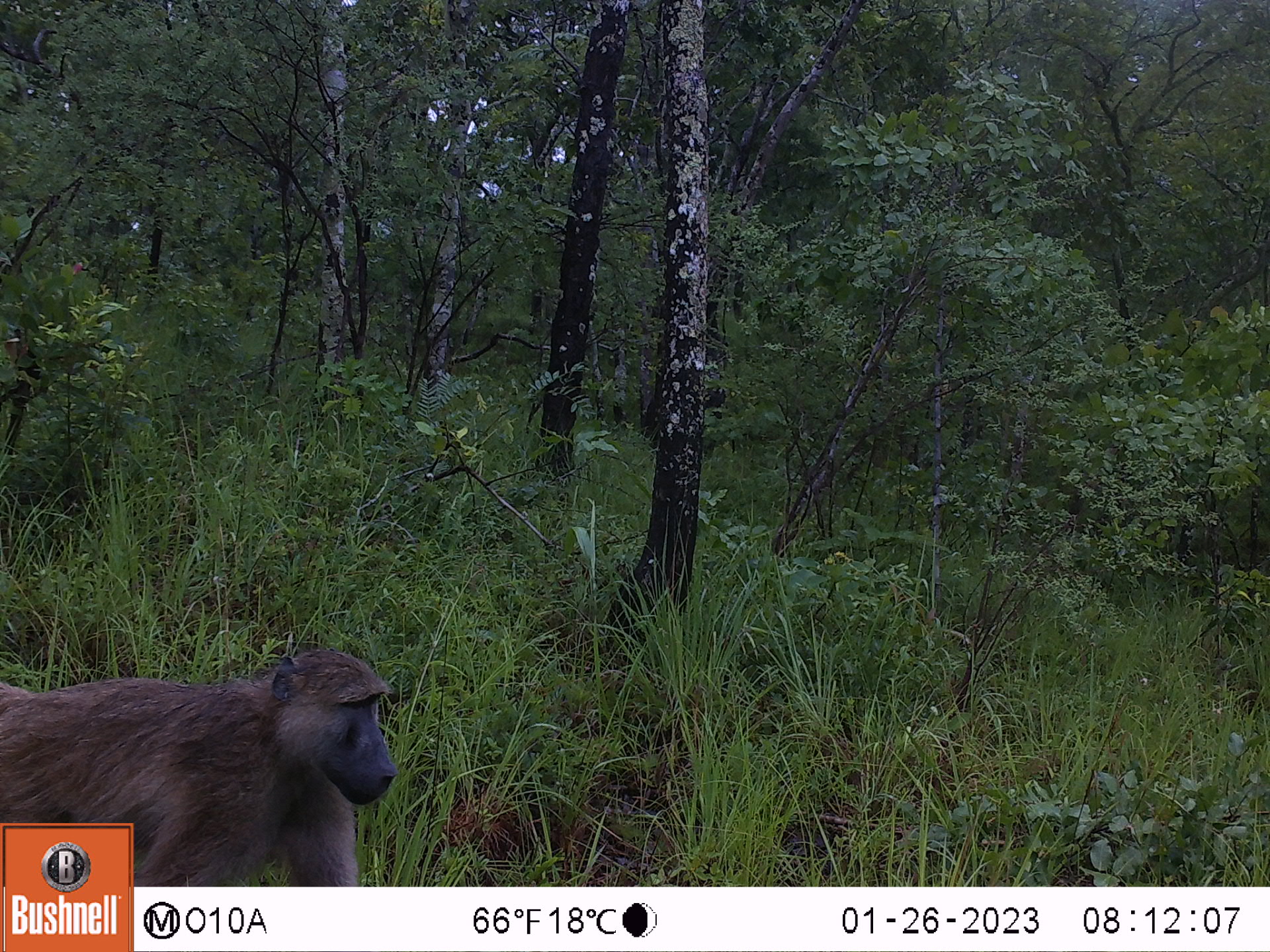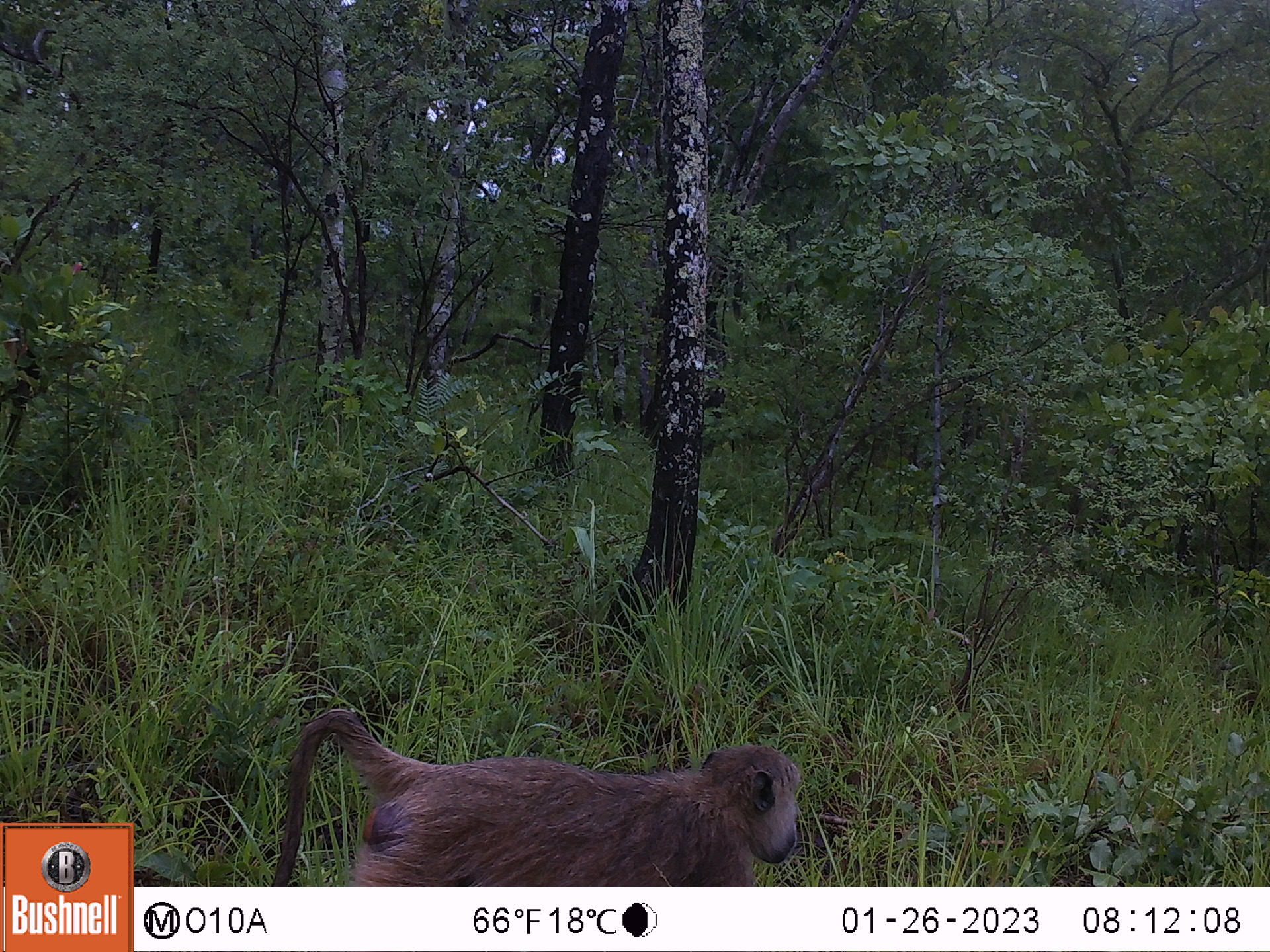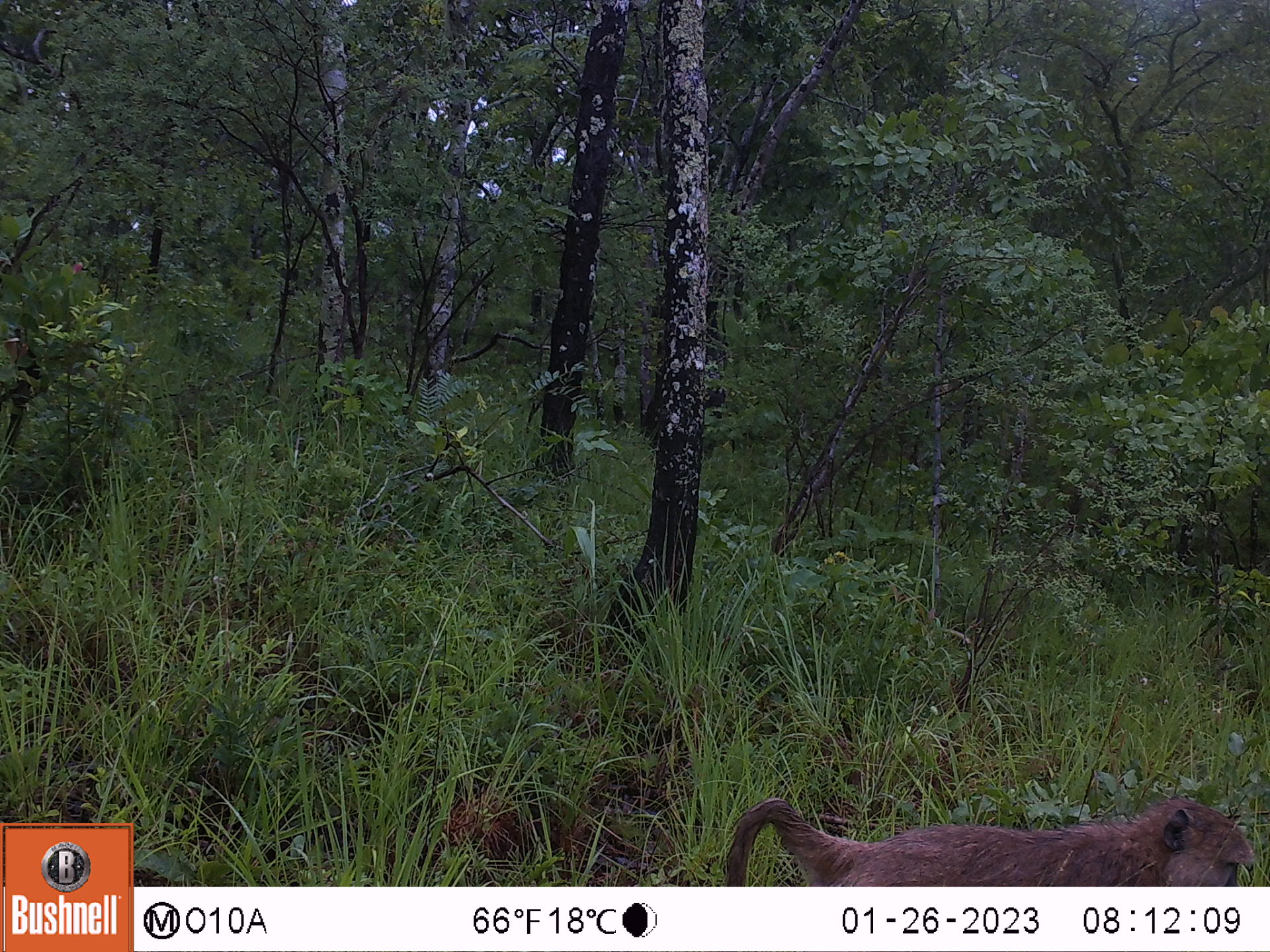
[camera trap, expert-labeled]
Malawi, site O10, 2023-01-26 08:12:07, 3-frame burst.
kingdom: Animalia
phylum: Chordata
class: Mammalia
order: Primates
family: Cercopithecidae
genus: Papio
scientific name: Papio cynocephalus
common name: yellow baboon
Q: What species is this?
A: Yellow baboon (Papio cynocephalus).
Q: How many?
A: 1.